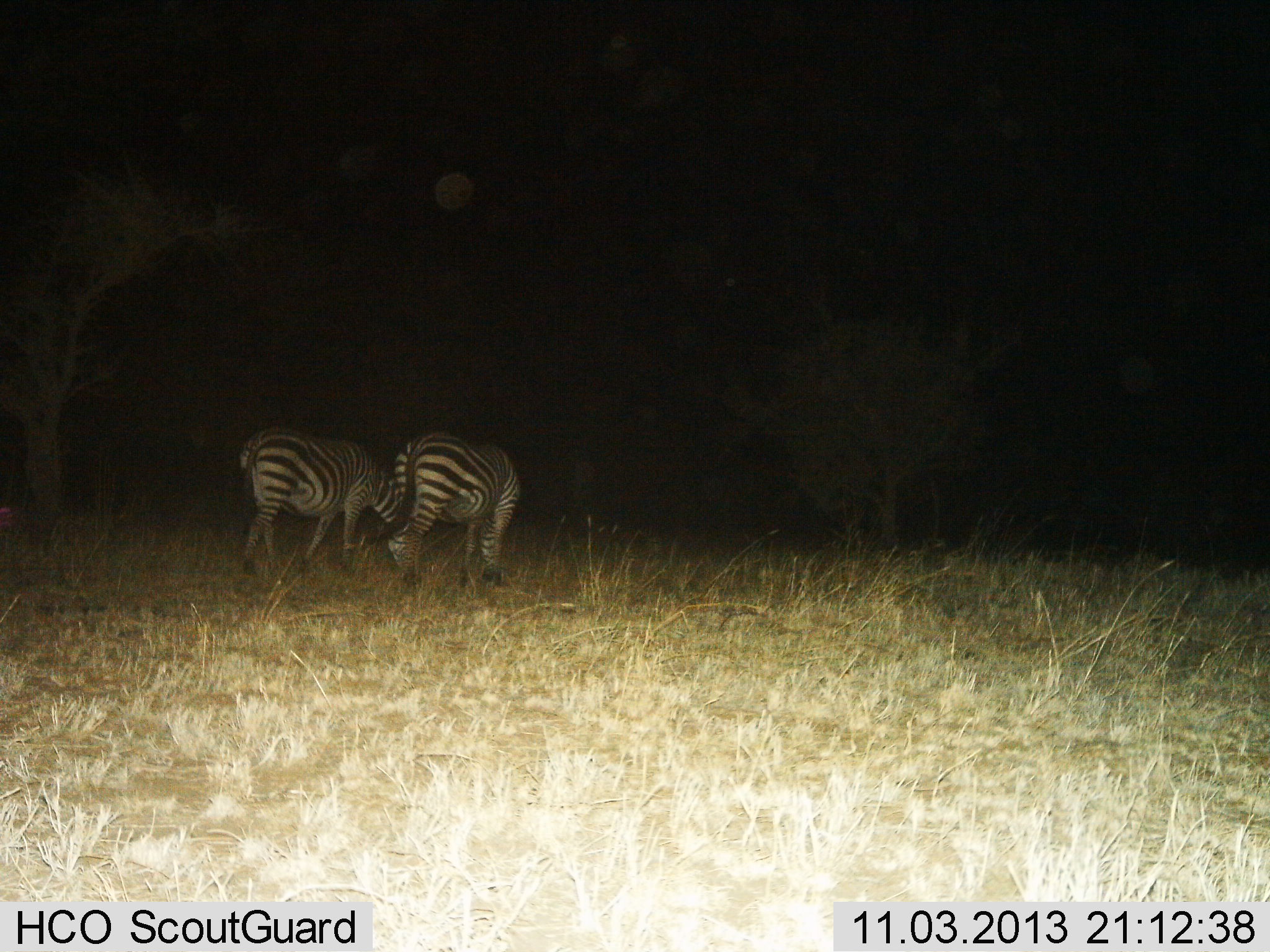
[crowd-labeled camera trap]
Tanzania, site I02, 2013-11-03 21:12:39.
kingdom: Animalia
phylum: Chordata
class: Mammalia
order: Perissodactyla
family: Equidae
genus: Equus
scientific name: Equus quagga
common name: plains zebra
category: zebra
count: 2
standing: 40%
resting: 0%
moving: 0%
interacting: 0%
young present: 0%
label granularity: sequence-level